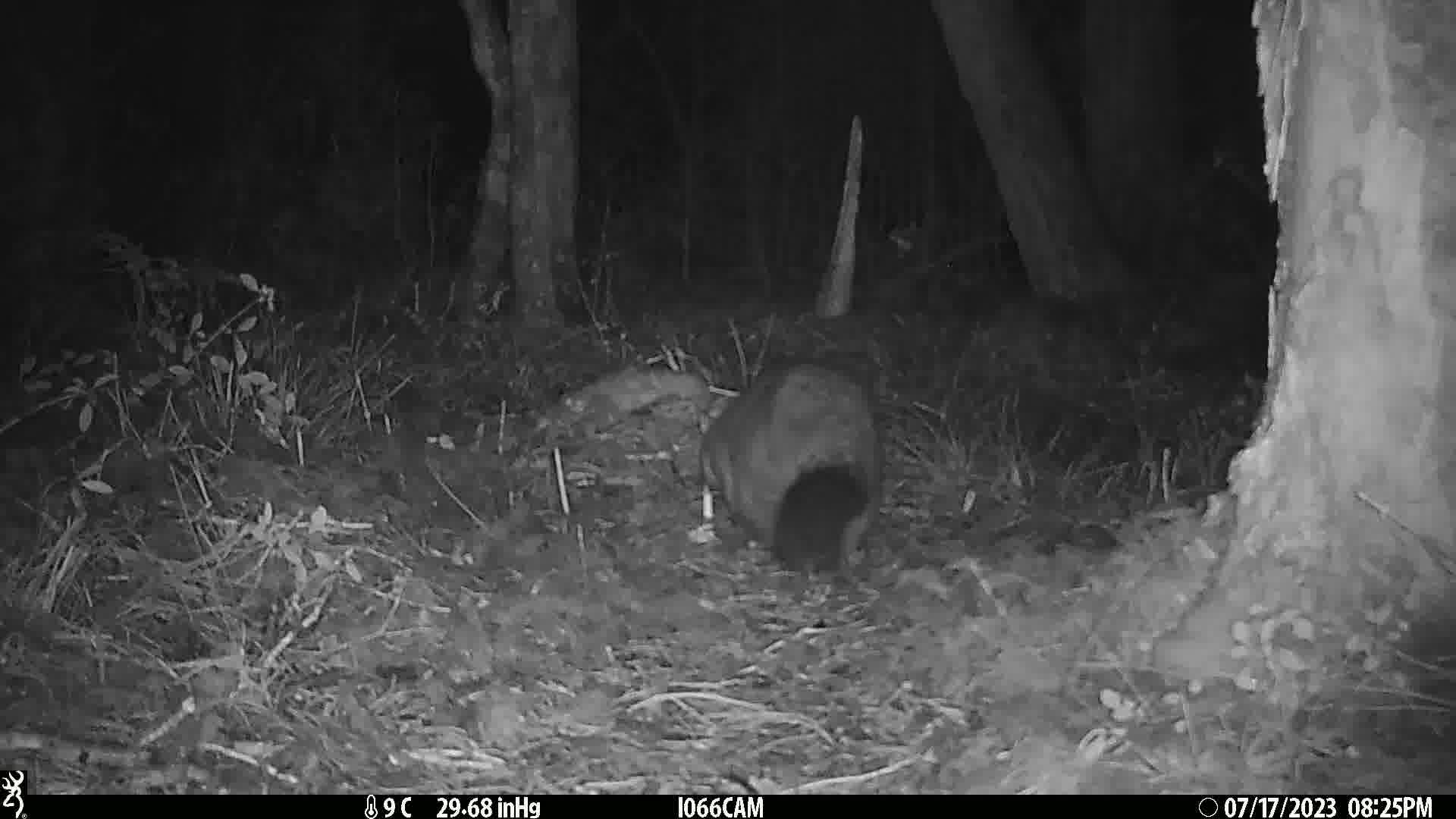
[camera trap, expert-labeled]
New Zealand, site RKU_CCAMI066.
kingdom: Animalia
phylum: Chordata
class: Mammalia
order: Diprotodontia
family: Phalangeridae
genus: Trichosurus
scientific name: Trichosurus vulpecula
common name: common brushtail possum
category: possum